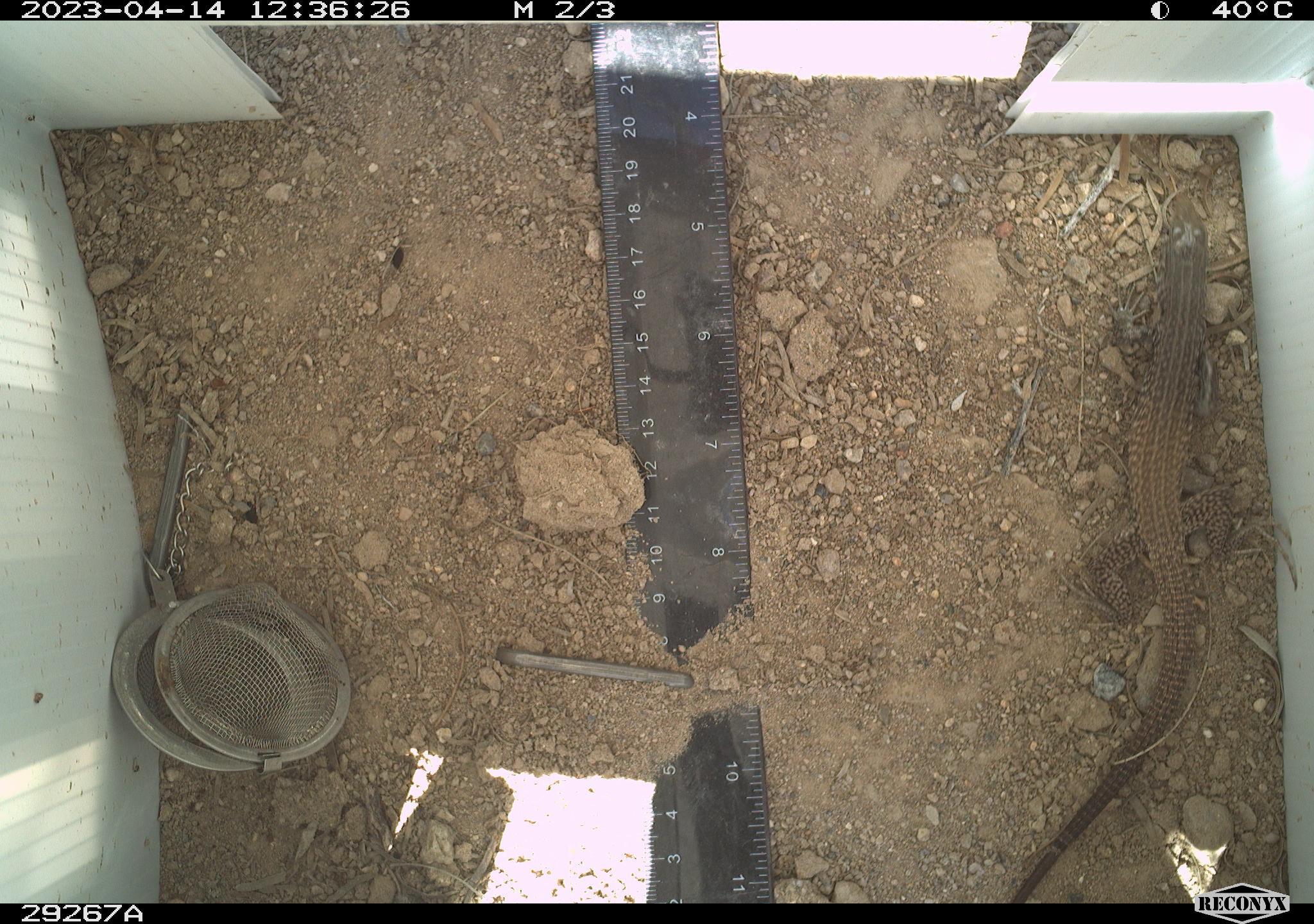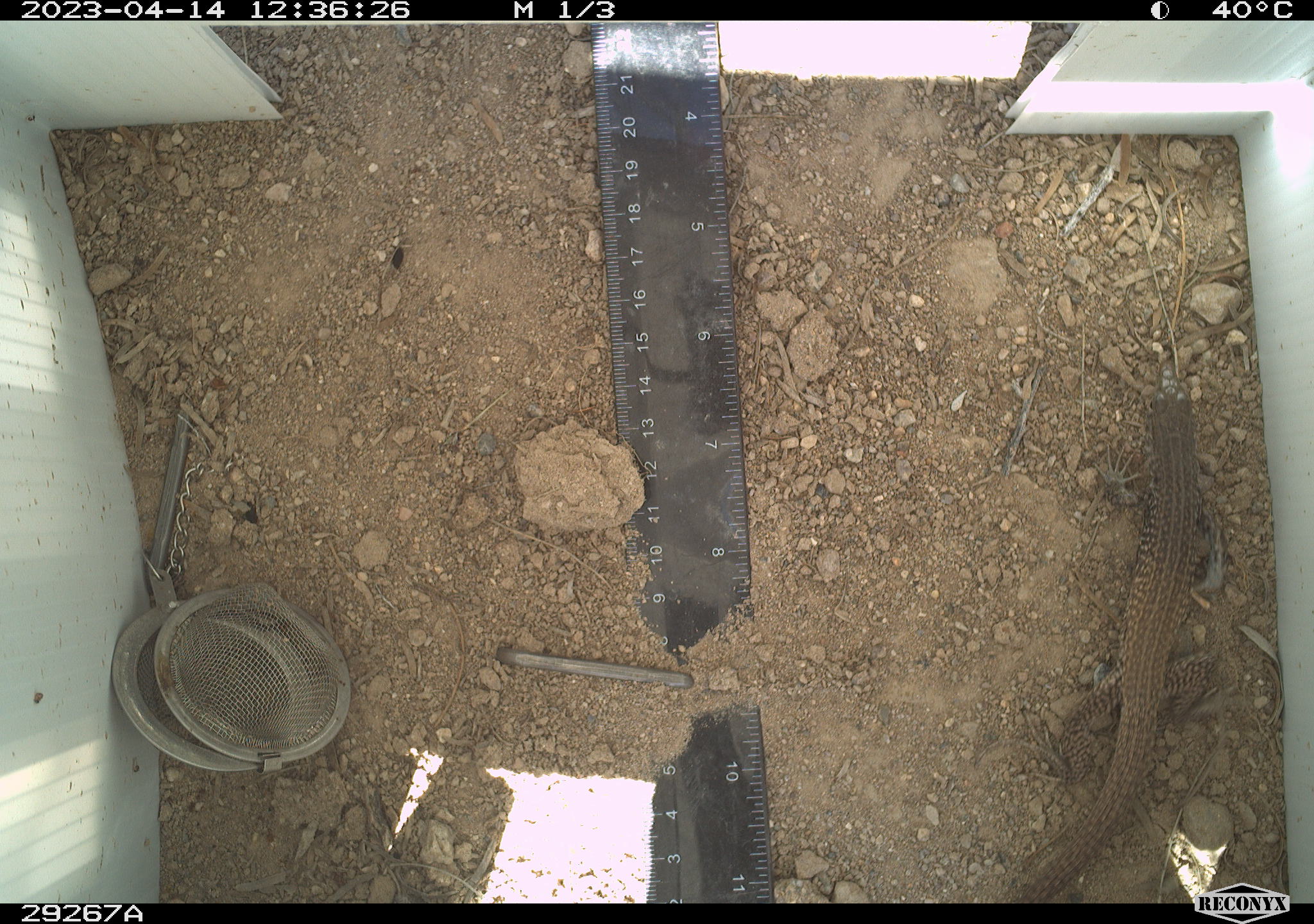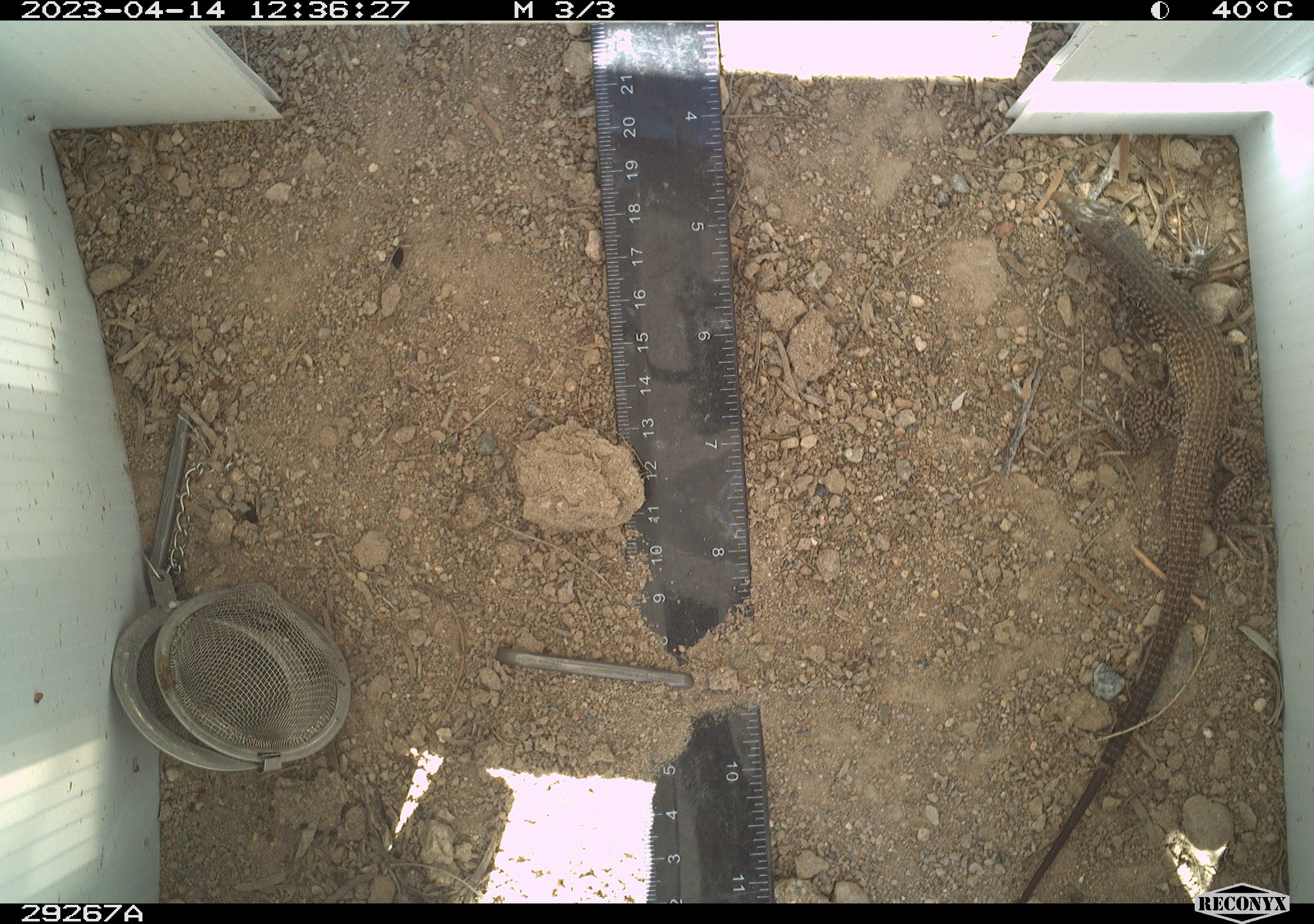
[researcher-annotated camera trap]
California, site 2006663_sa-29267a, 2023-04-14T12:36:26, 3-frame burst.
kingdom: Animalia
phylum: Chordata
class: Reptilia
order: Squamata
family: Teiidae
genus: Aspidoscelis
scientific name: Aspidoscelis tigris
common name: western whiptail